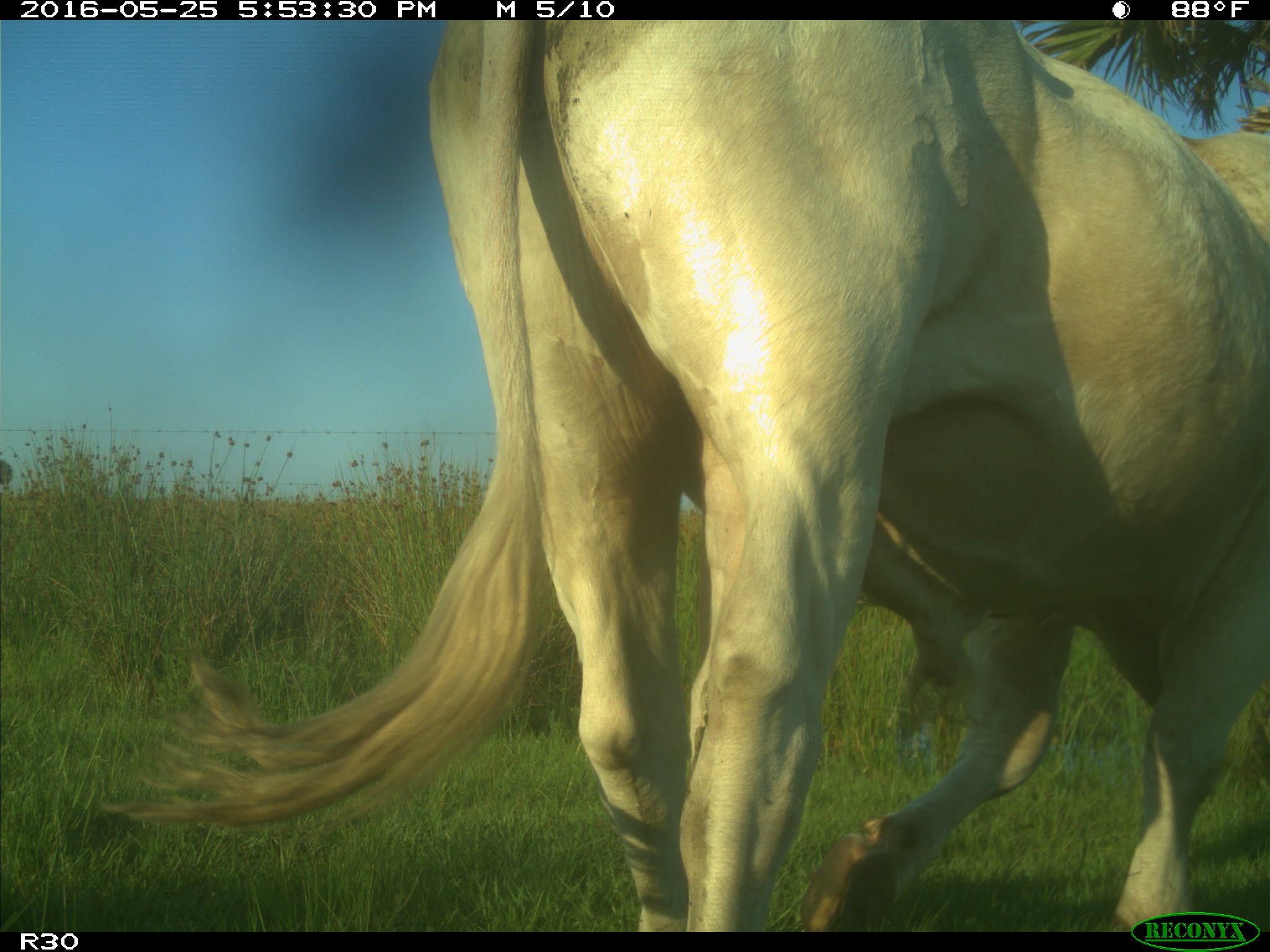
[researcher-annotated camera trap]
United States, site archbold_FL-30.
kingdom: Animalia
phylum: Chordata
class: Mammalia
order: Artiodactyla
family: Bovidae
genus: Bos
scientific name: Bos taurus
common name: domestic cow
Bos taurus (domestic cow).